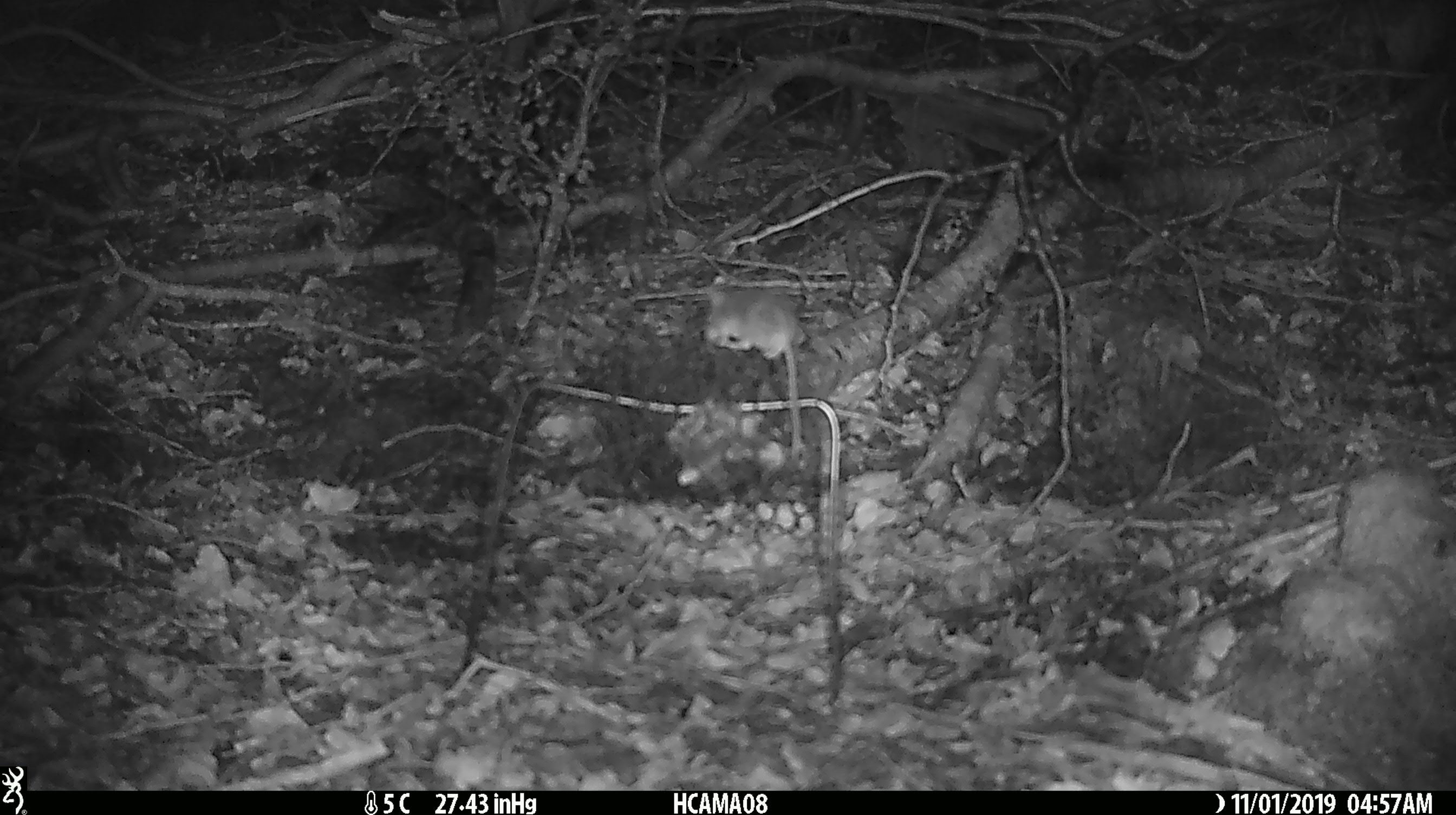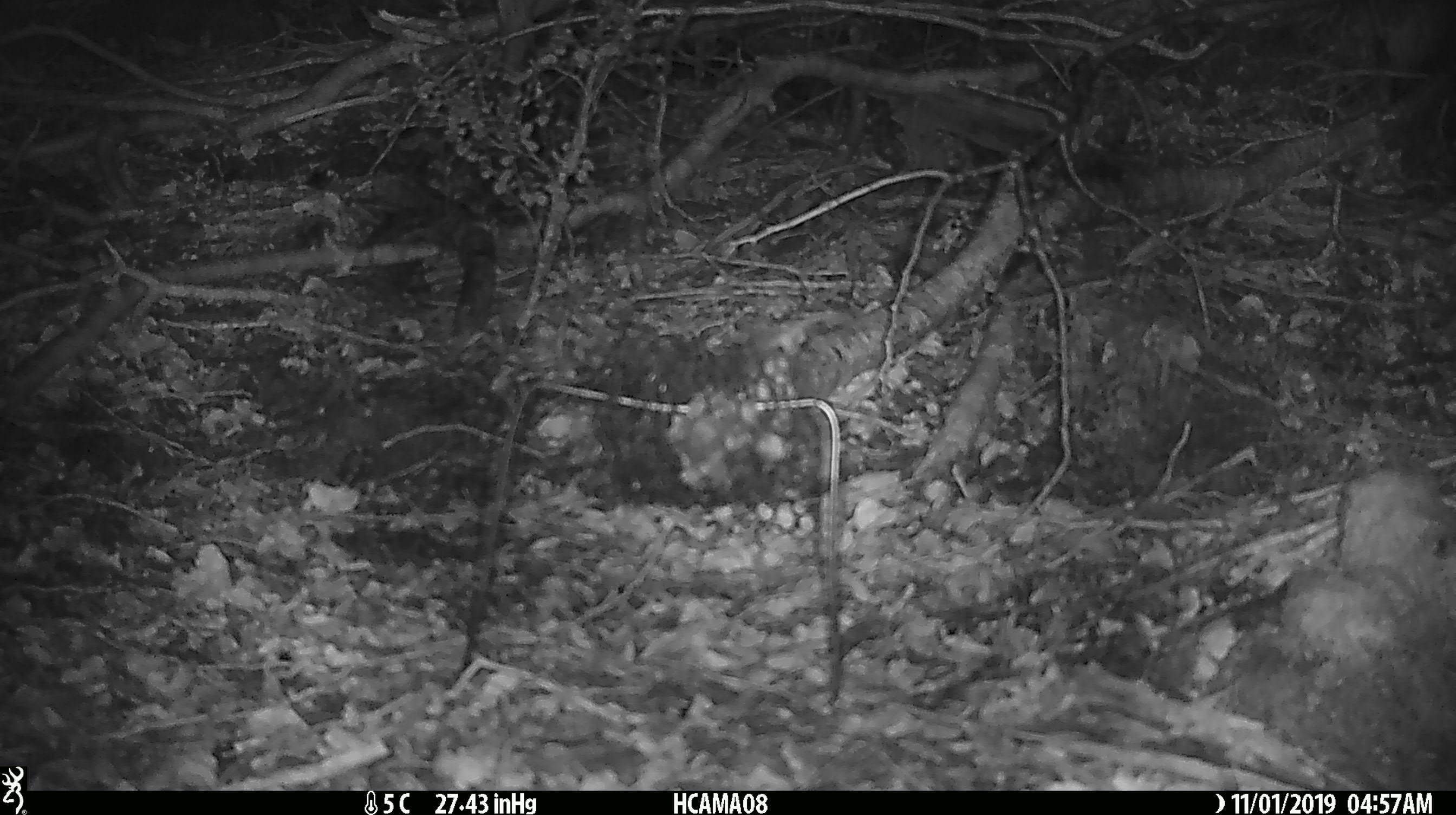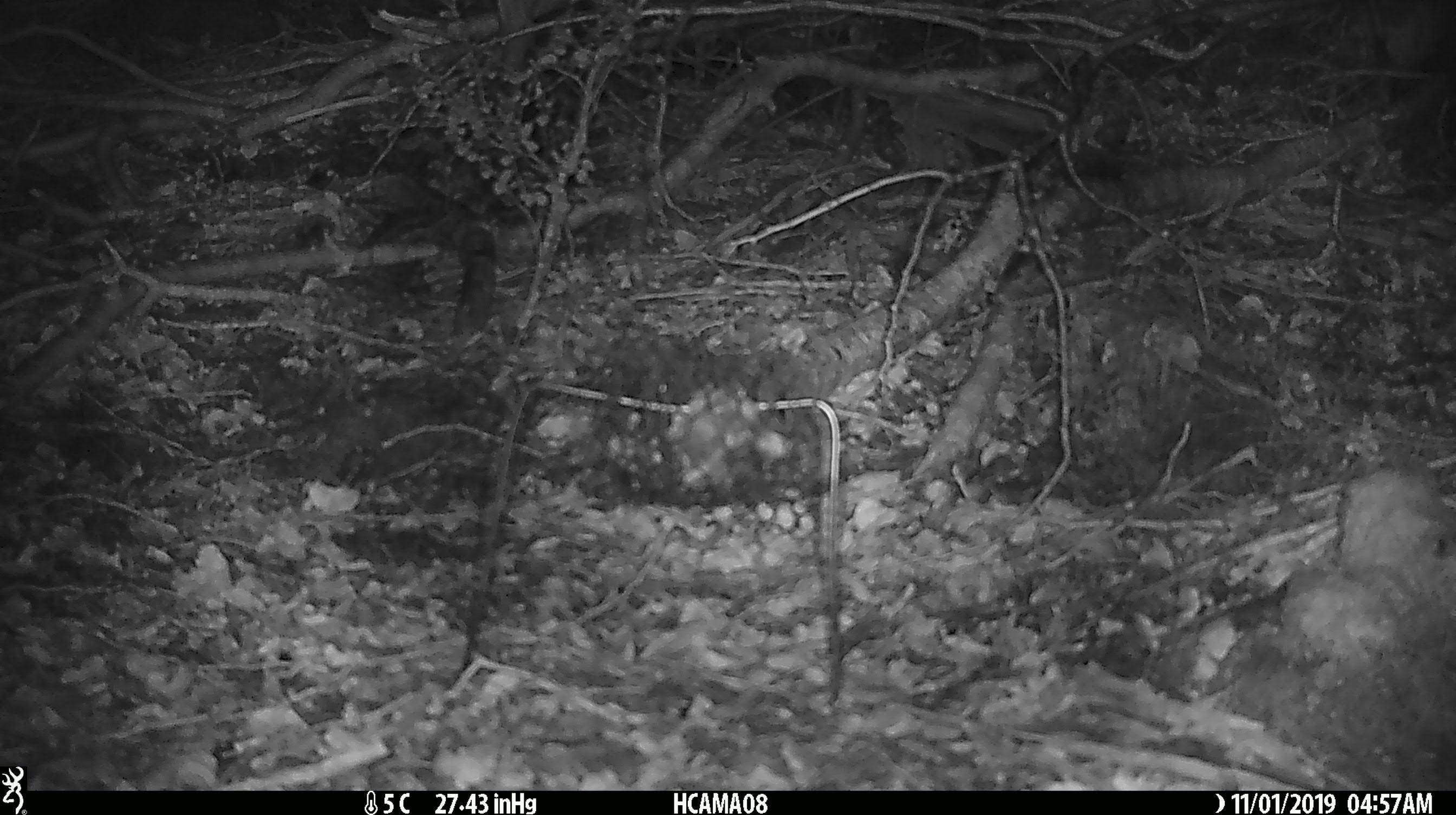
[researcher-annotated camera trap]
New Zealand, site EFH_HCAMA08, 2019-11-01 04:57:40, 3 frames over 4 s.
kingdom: Animalia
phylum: Chordata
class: Mammalia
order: Rodentia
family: Muridae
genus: Mus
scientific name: Mus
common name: mouse